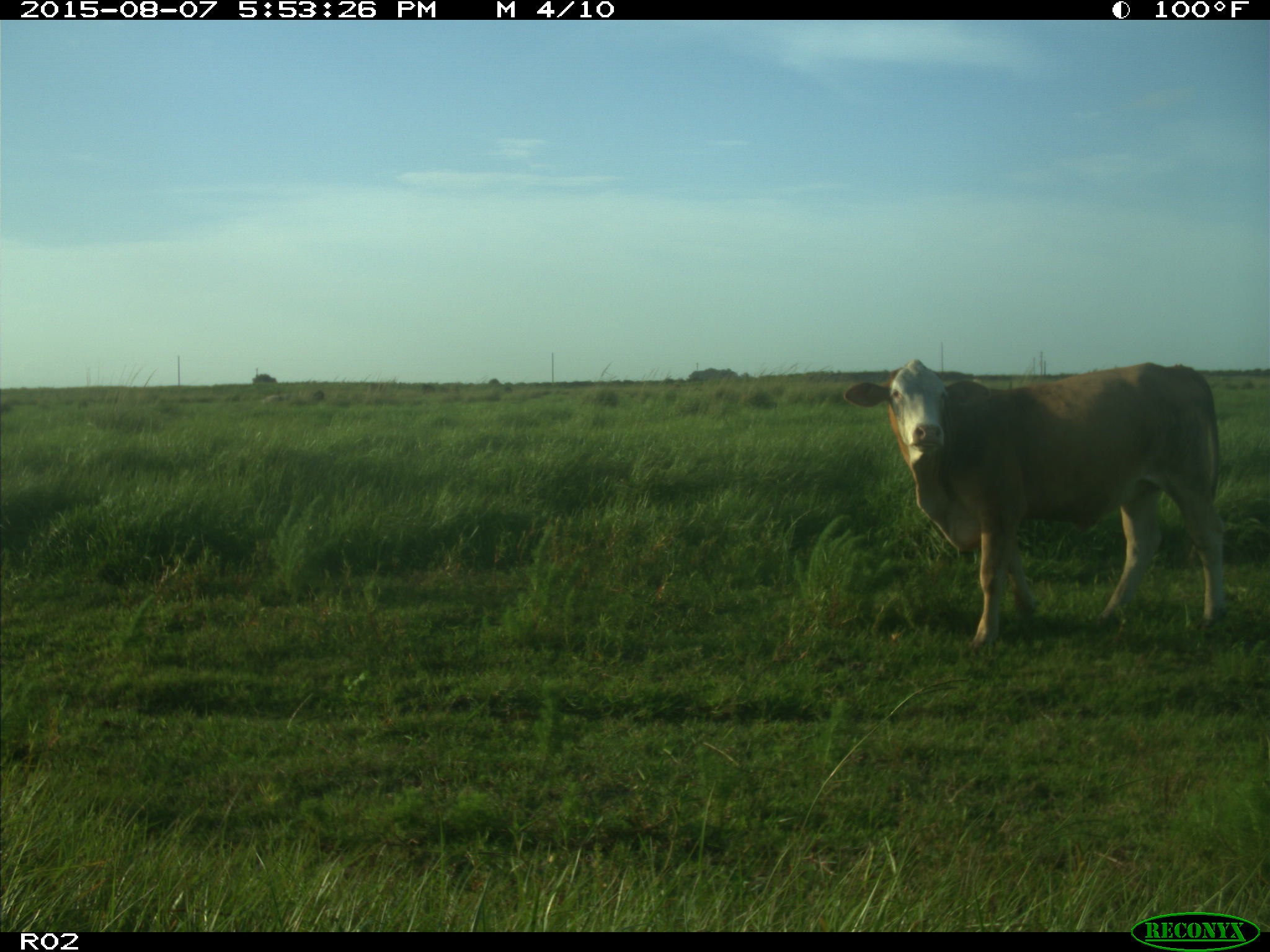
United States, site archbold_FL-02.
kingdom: Animalia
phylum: Chordata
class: Mammalia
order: Artiodactyla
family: Bovidae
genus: Bos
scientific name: Bos taurus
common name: domestic cow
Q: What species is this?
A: Bos taurus (domestic cow).